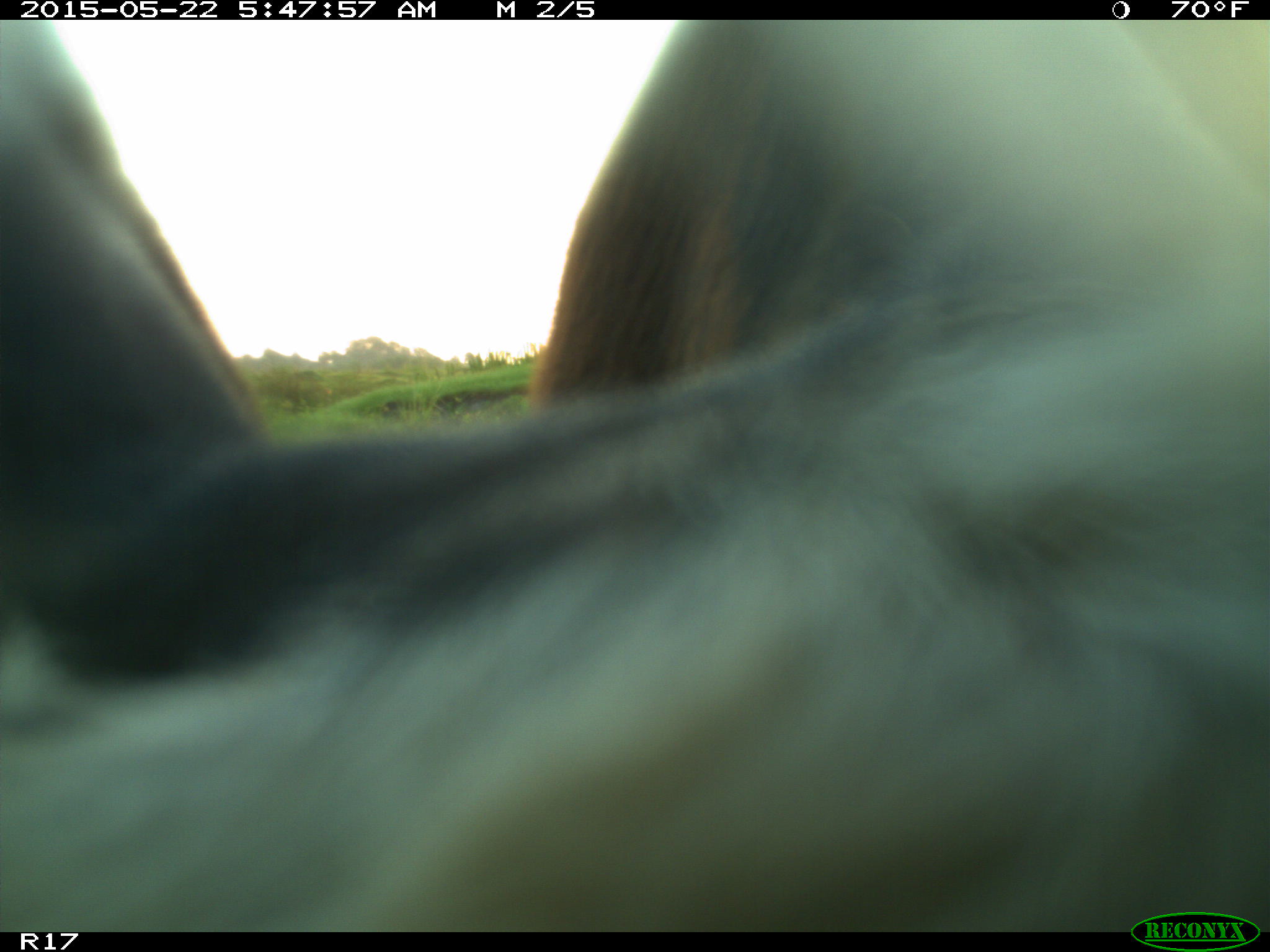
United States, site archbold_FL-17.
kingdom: Animalia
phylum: Chordata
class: Mammalia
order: Artiodactyla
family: Bovidae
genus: Bos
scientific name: Bos taurus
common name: domestic cow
Bos taurus (domestic cow).